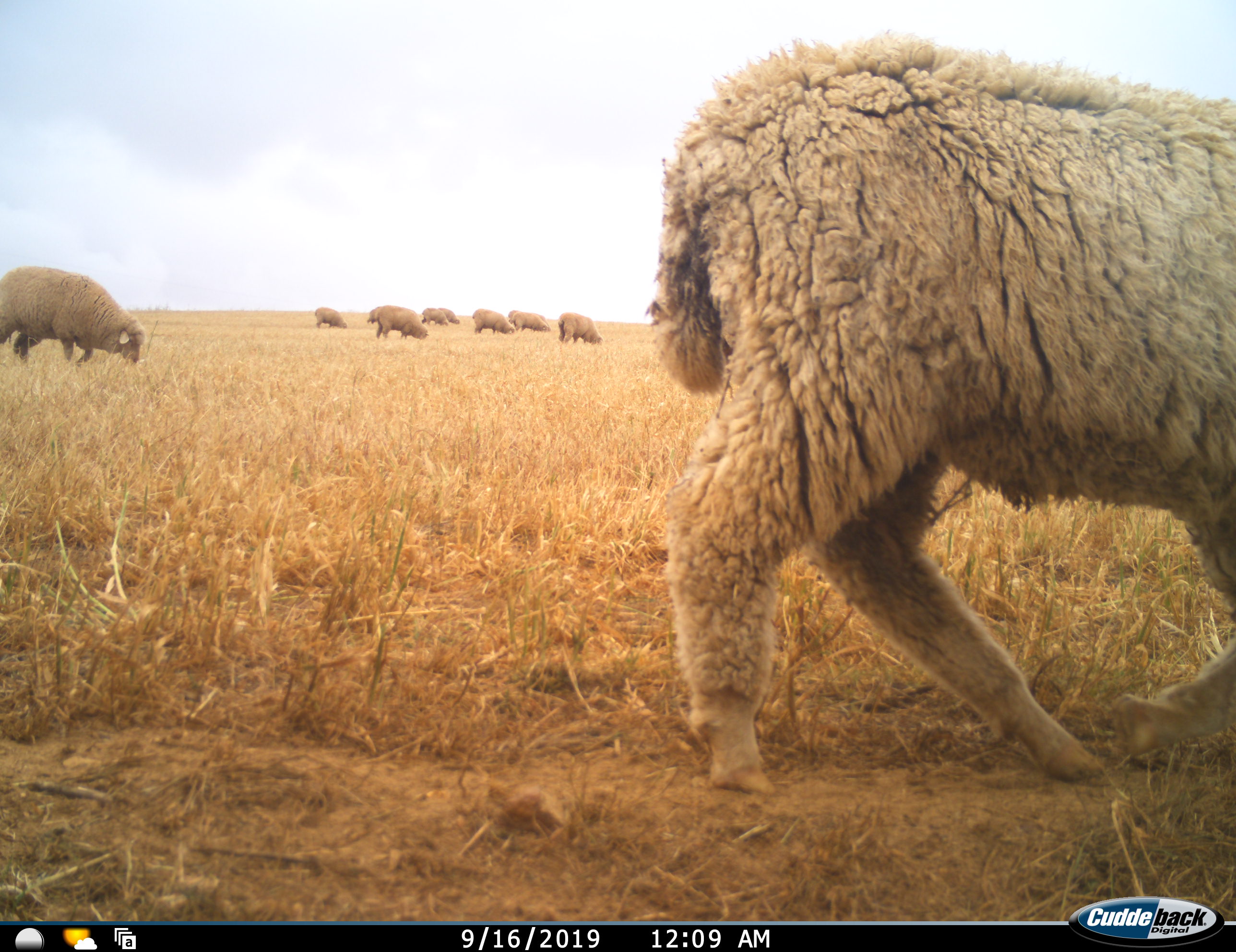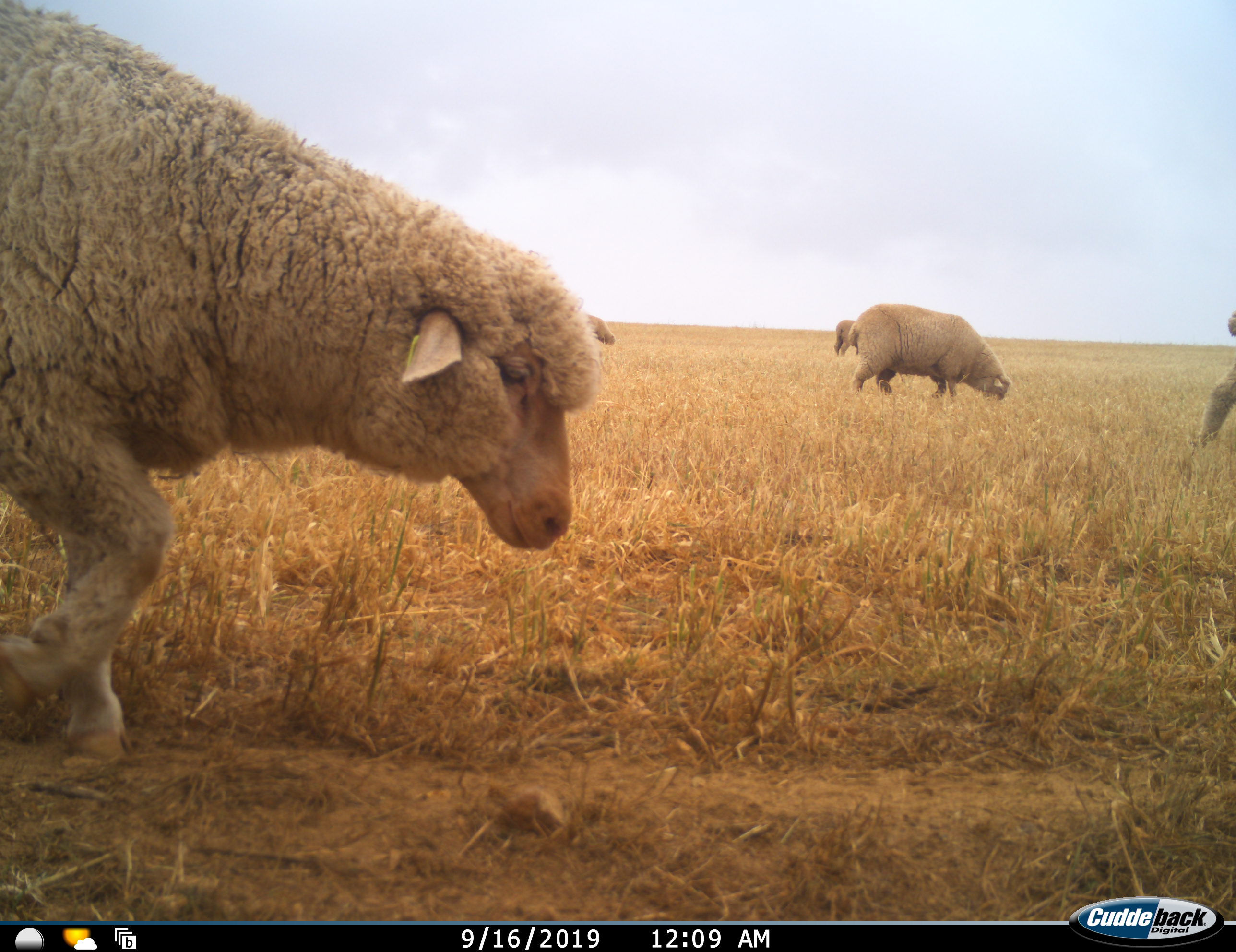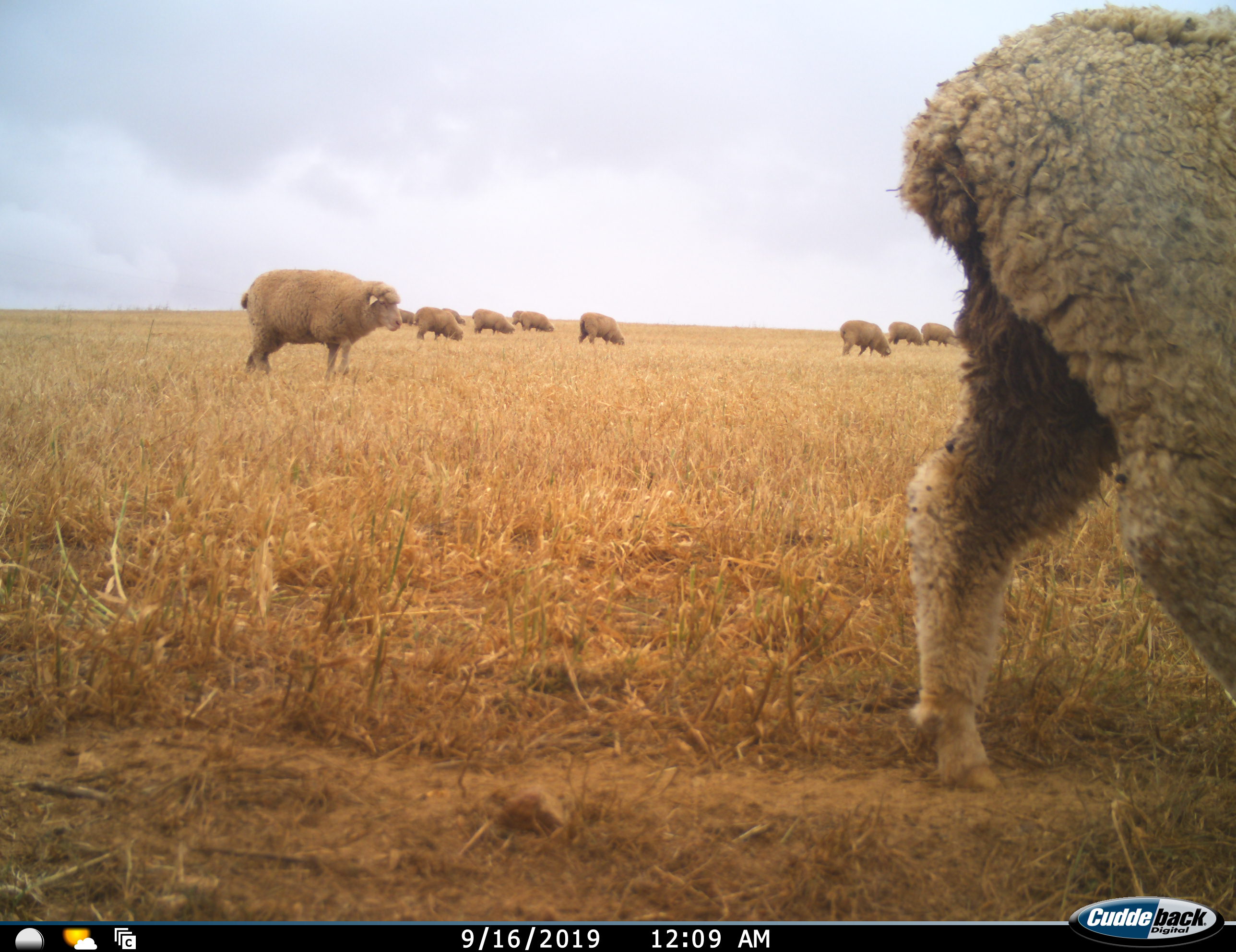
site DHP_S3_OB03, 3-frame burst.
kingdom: Animalia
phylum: Chordata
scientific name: Vertebrata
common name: domestic animal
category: domesticanimal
Domesticanimal (domestic animal) (Vertebrata), count 11-50. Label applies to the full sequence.